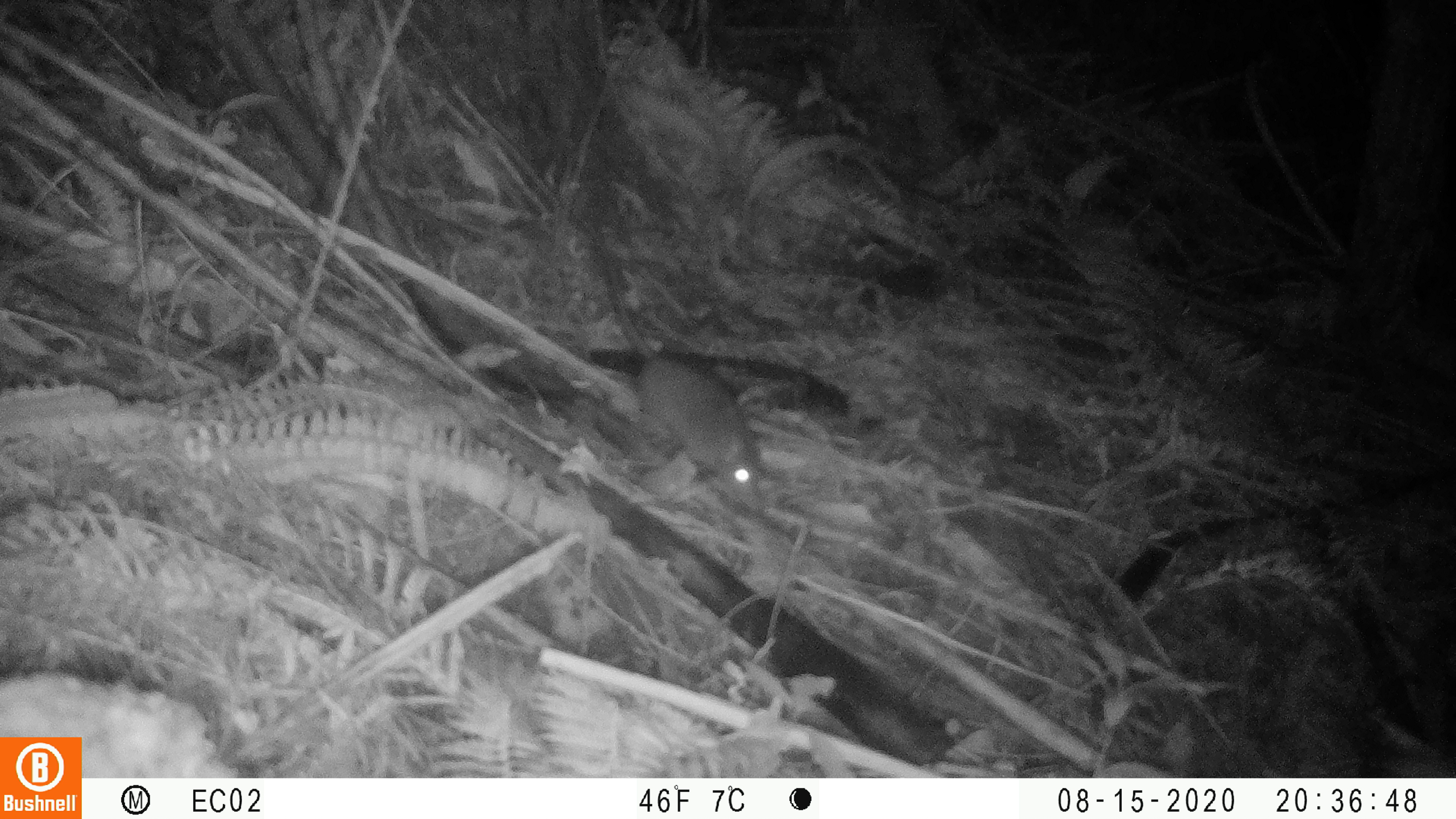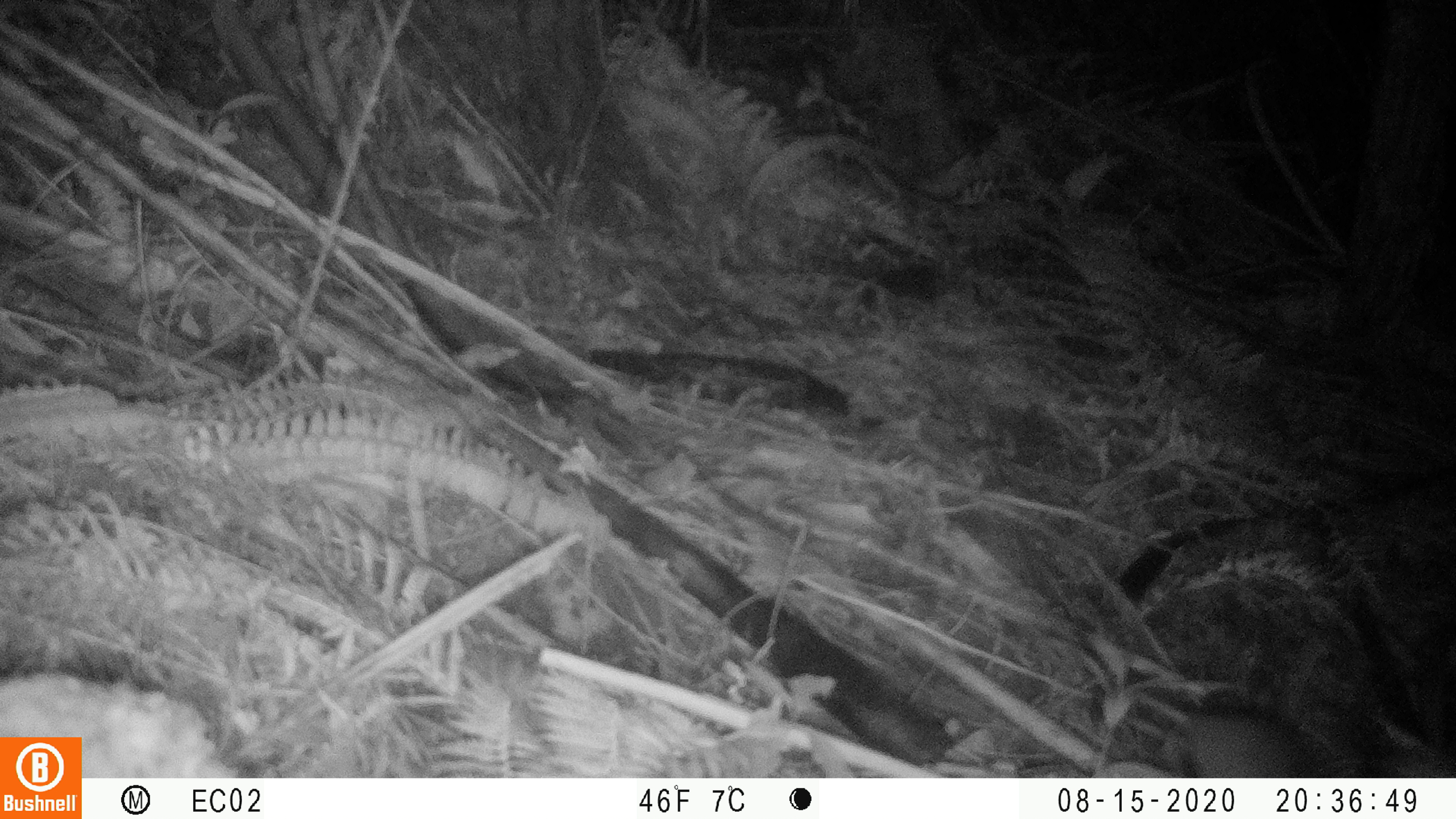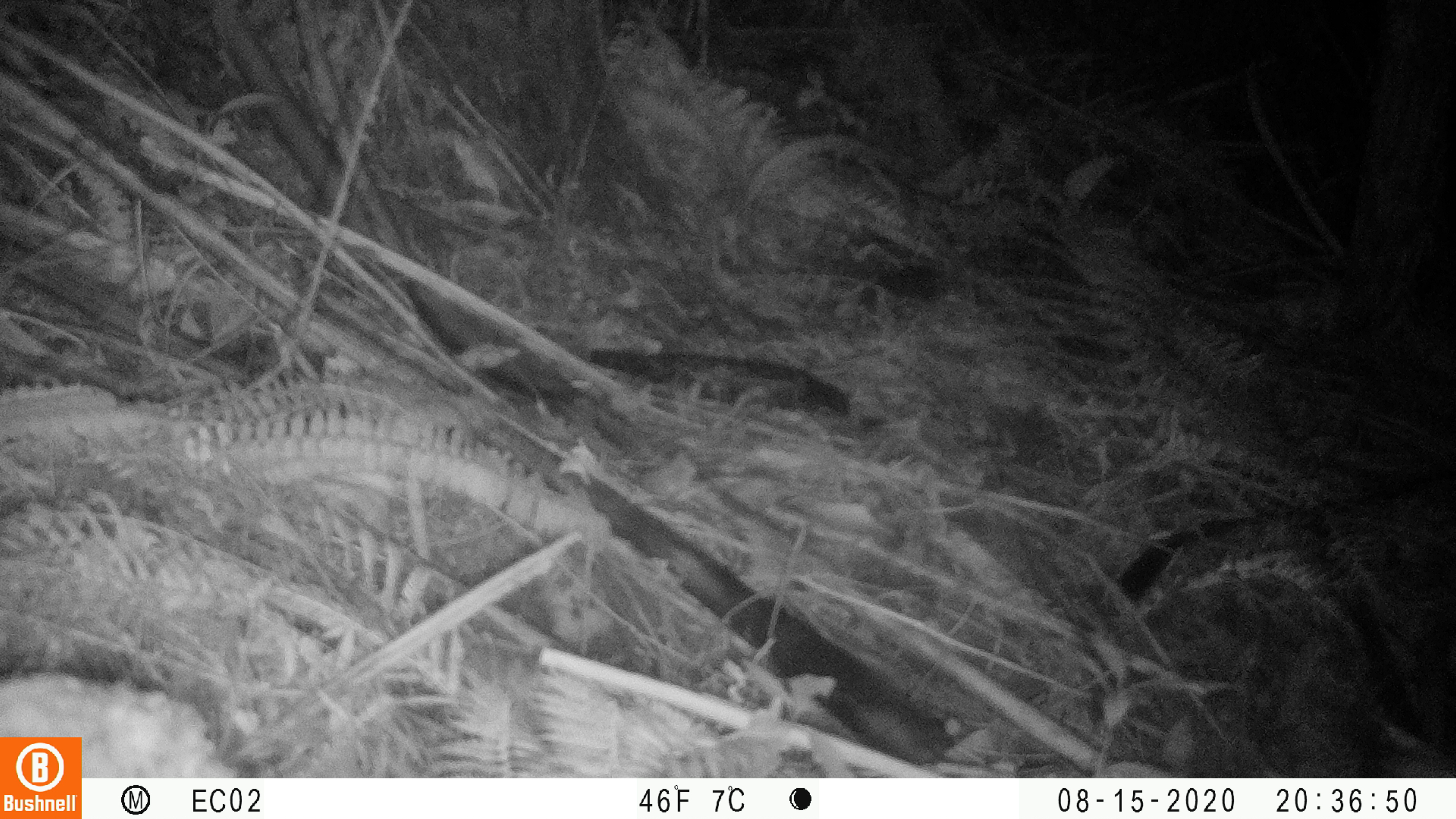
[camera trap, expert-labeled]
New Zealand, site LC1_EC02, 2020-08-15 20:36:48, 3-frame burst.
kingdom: Animalia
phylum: Chordata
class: Mammalia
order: Rodentia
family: Muridae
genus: Rattus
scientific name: Rattus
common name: rat